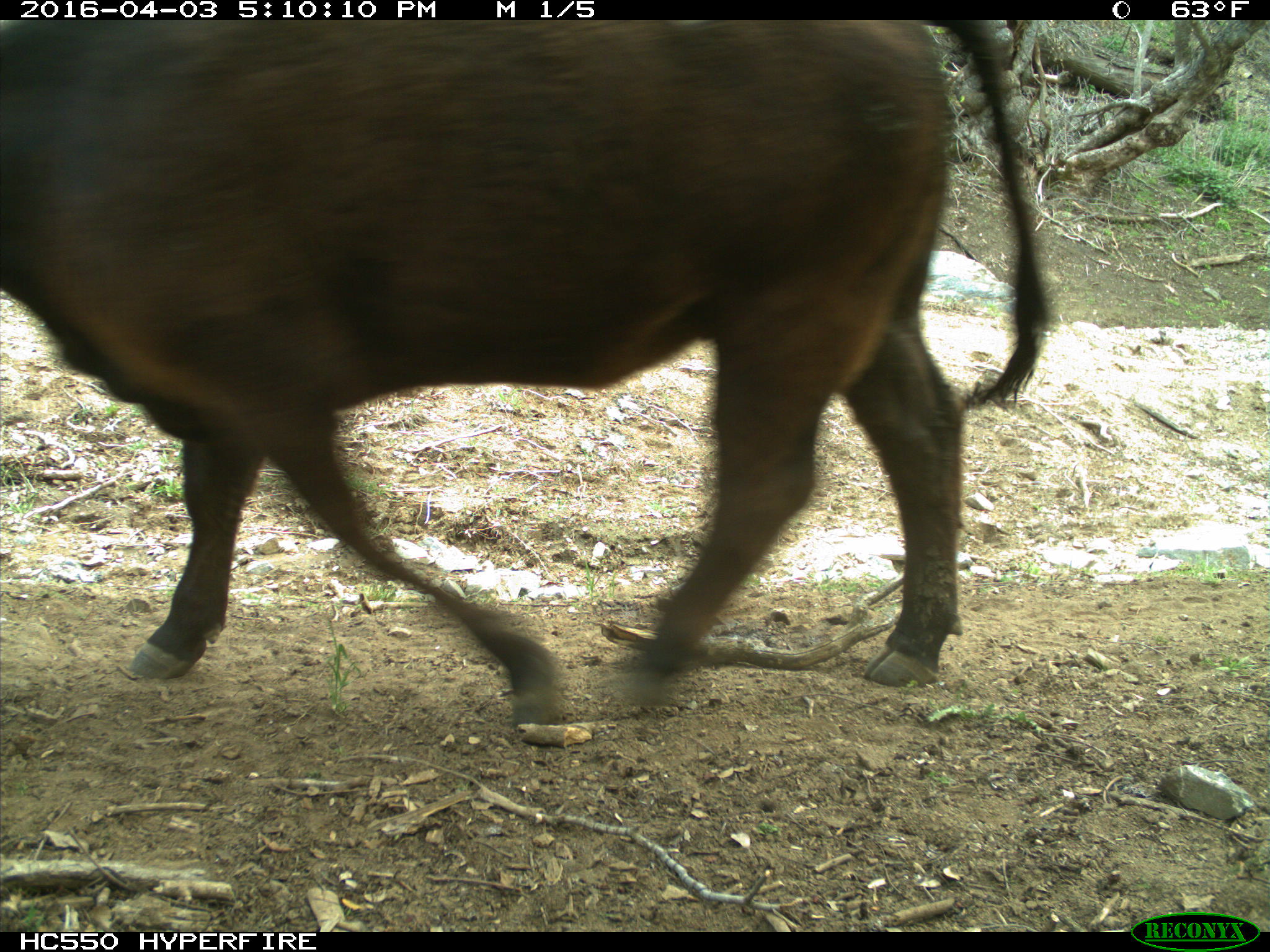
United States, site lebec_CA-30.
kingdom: Animalia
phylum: Chordata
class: Mammalia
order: Artiodactyla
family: Bovidae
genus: Bos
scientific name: Bos taurus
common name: domestic cow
Bos taurus (domestic cow).